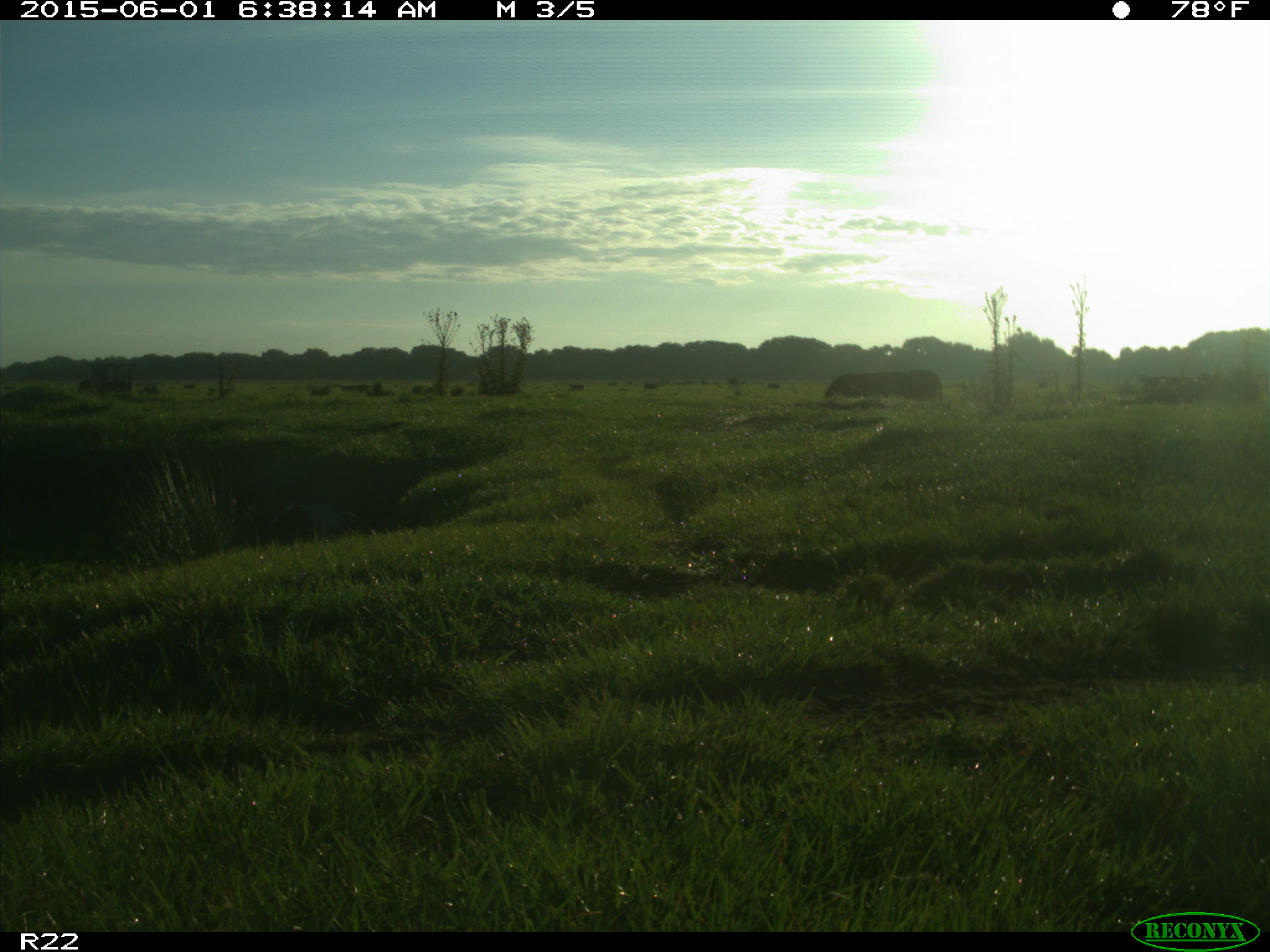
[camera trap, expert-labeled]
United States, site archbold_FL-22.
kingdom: Animalia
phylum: Chordata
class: Mammalia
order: Artiodactyla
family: Bovidae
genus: Bos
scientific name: Bos taurus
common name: domestic cow